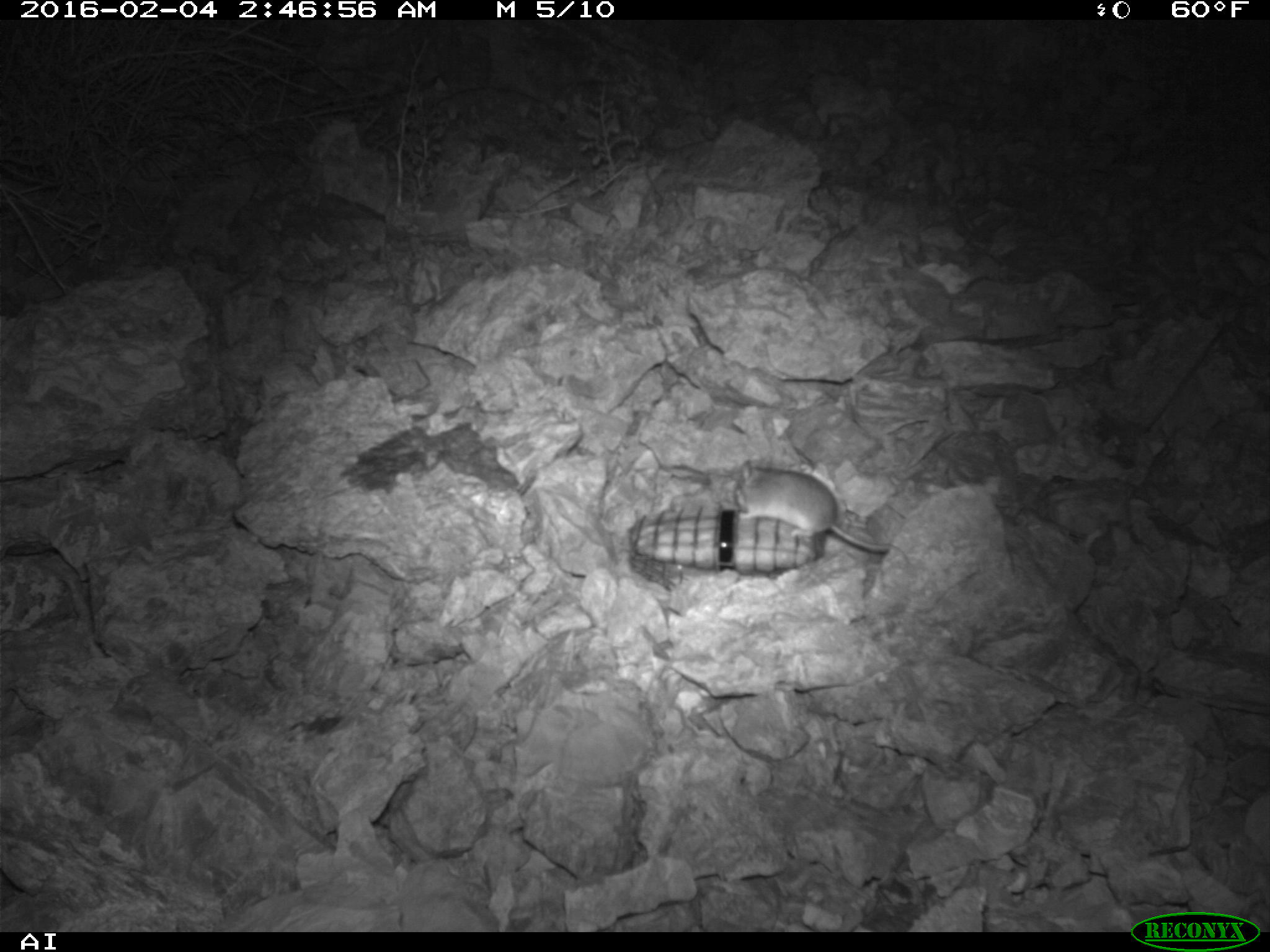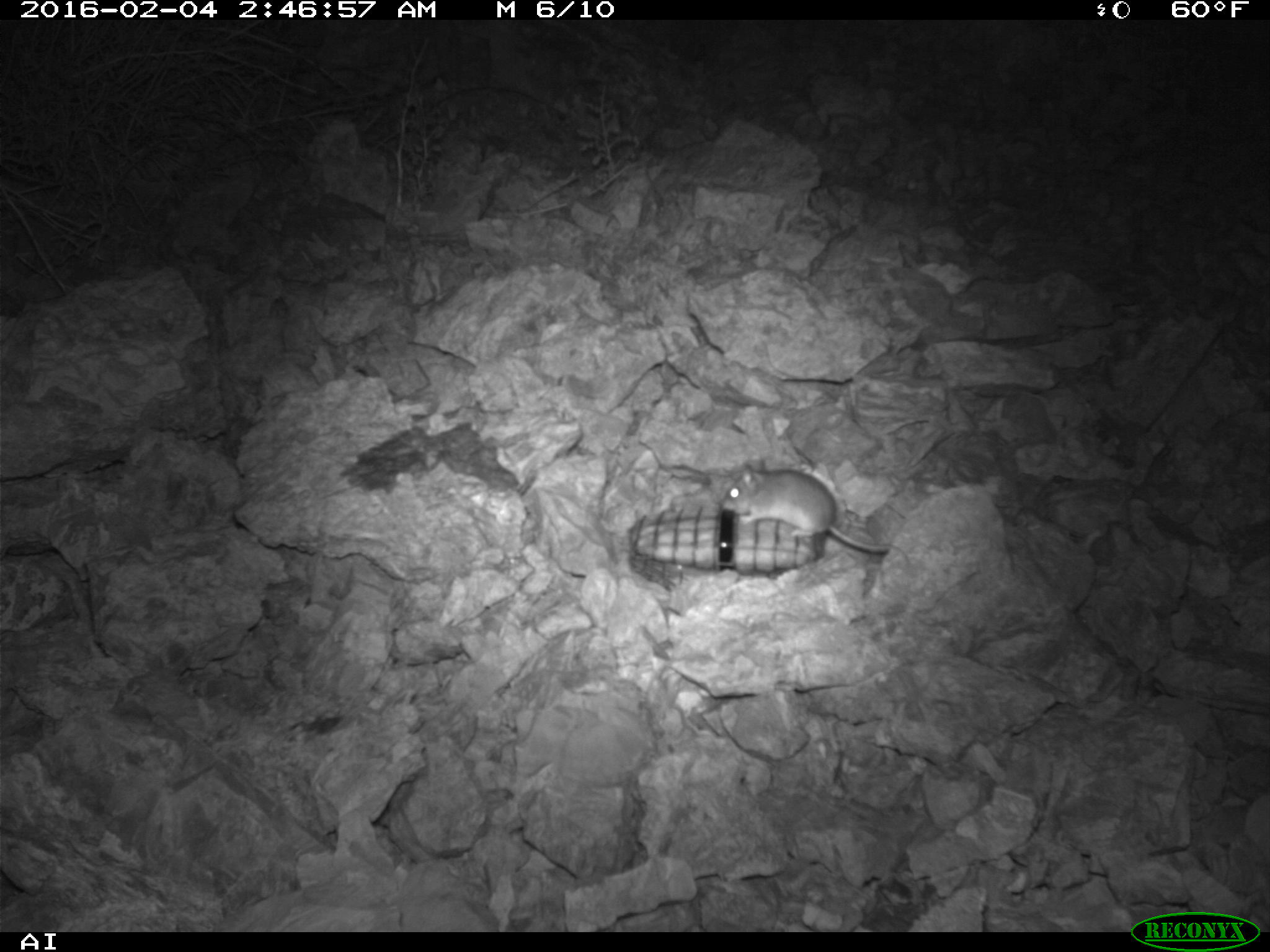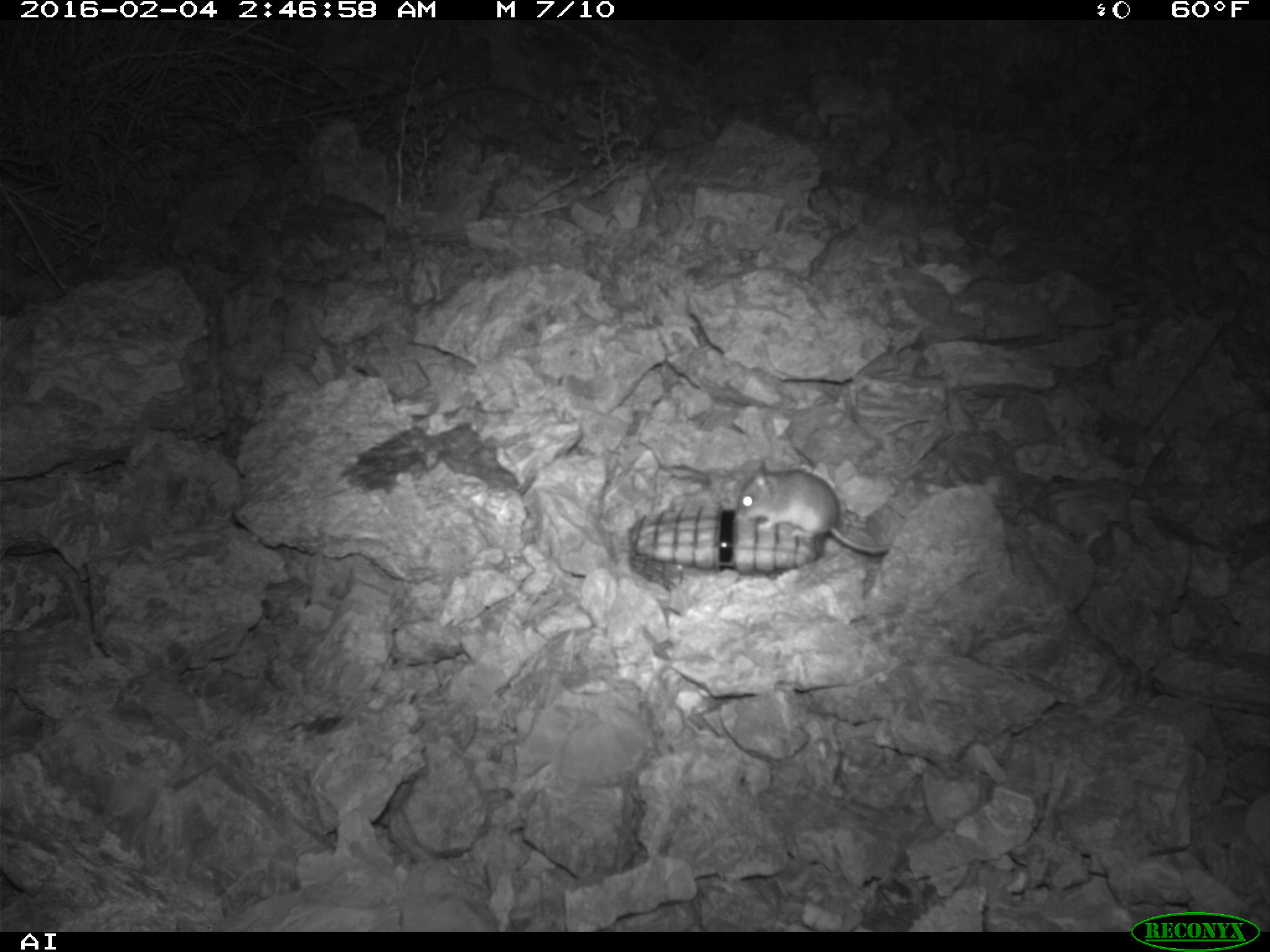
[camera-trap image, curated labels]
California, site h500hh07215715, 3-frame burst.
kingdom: Animalia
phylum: Chordata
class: Mammalia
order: Rodentia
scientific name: Rodentia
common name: rodent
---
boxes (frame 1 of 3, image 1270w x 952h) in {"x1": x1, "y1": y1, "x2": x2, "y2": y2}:
rodent: {"x1": 734, "y1": 458, "x2": 909, "y2": 562}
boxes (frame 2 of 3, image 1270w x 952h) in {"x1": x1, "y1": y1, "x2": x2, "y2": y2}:
rodent: {"x1": 719, "y1": 452, "x2": 891, "y2": 555}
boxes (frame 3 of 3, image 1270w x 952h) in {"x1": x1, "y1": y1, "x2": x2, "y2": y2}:
rodent: {"x1": 734, "y1": 457, "x2": 892, "y2": 554}